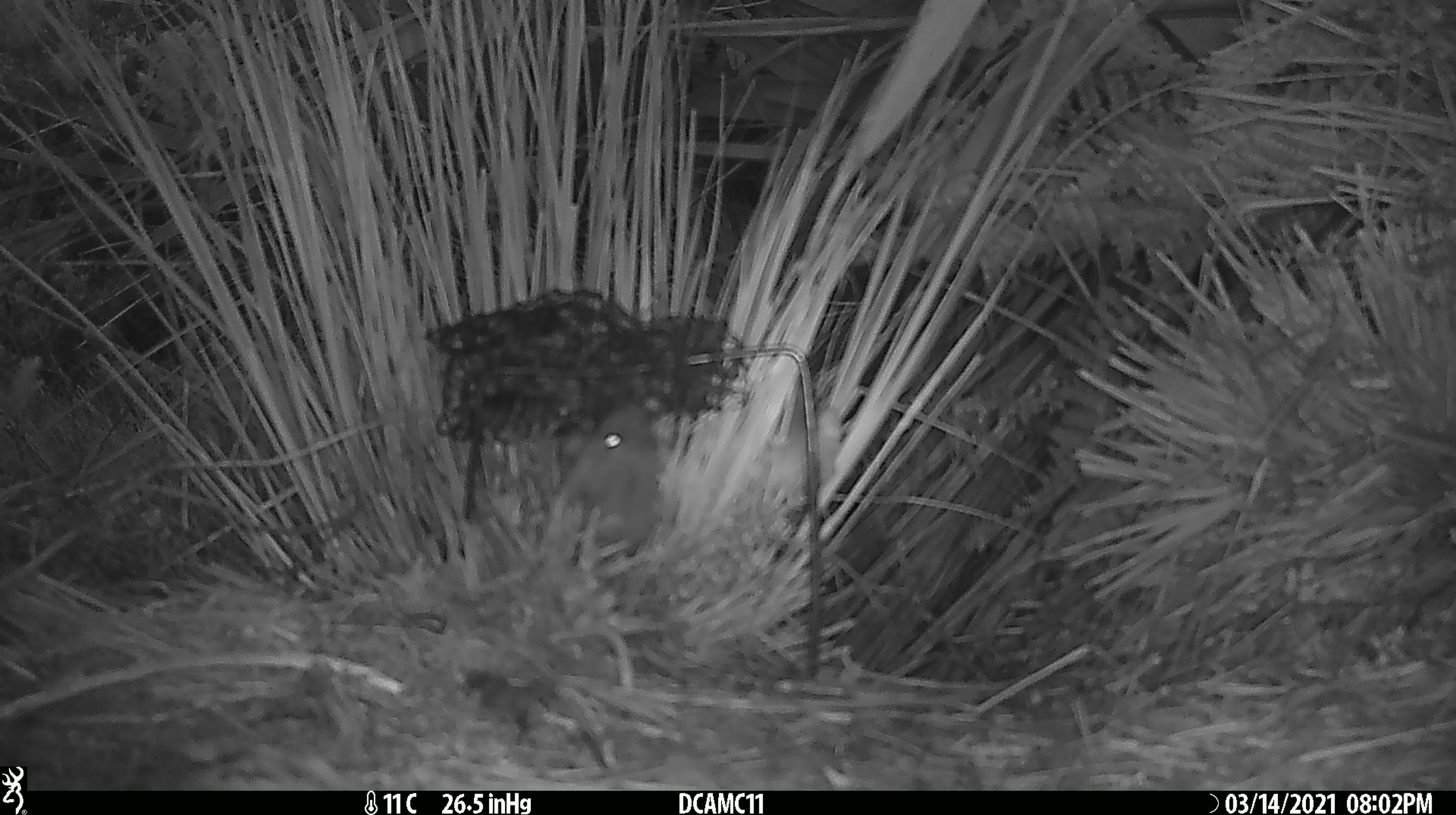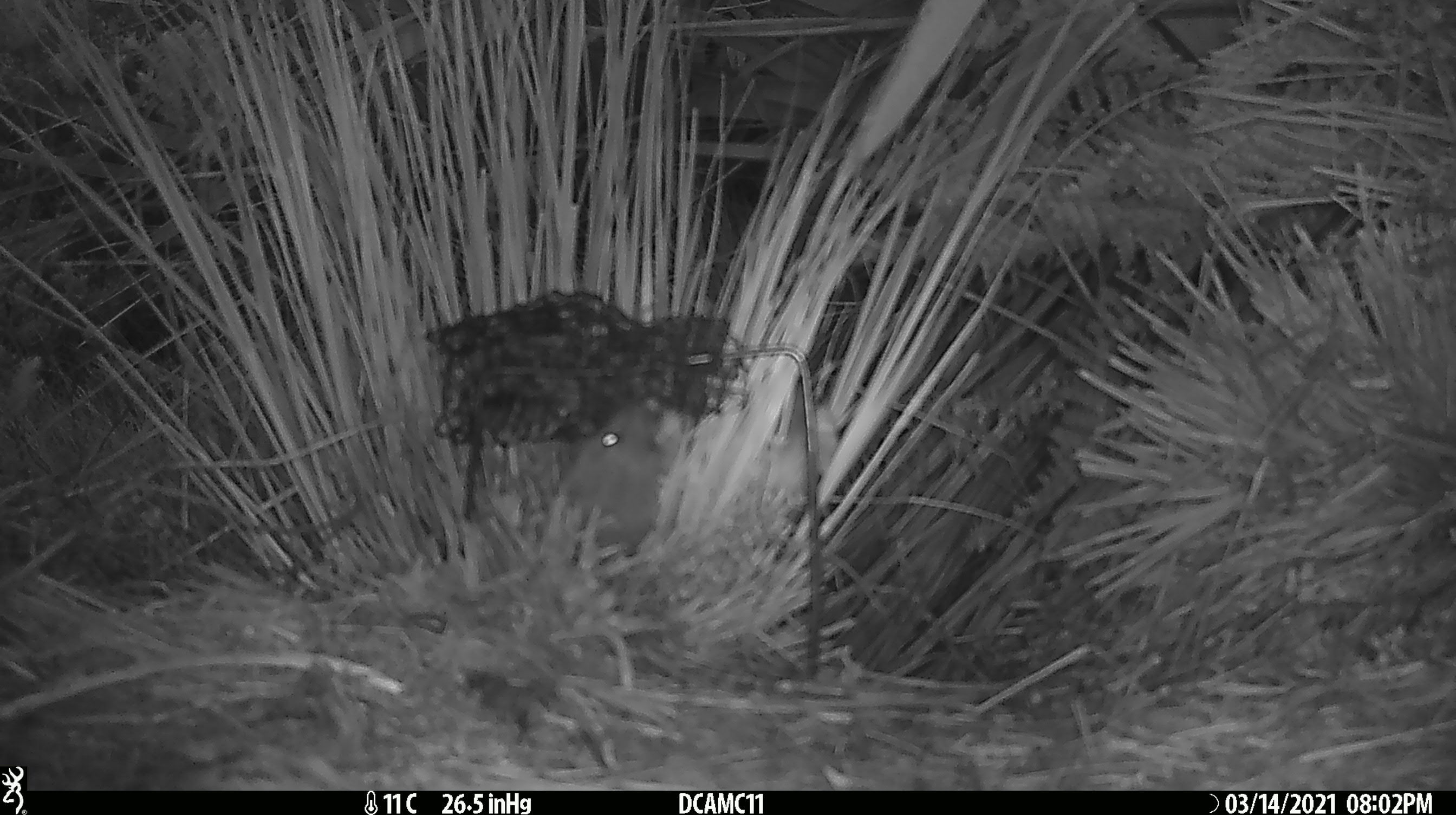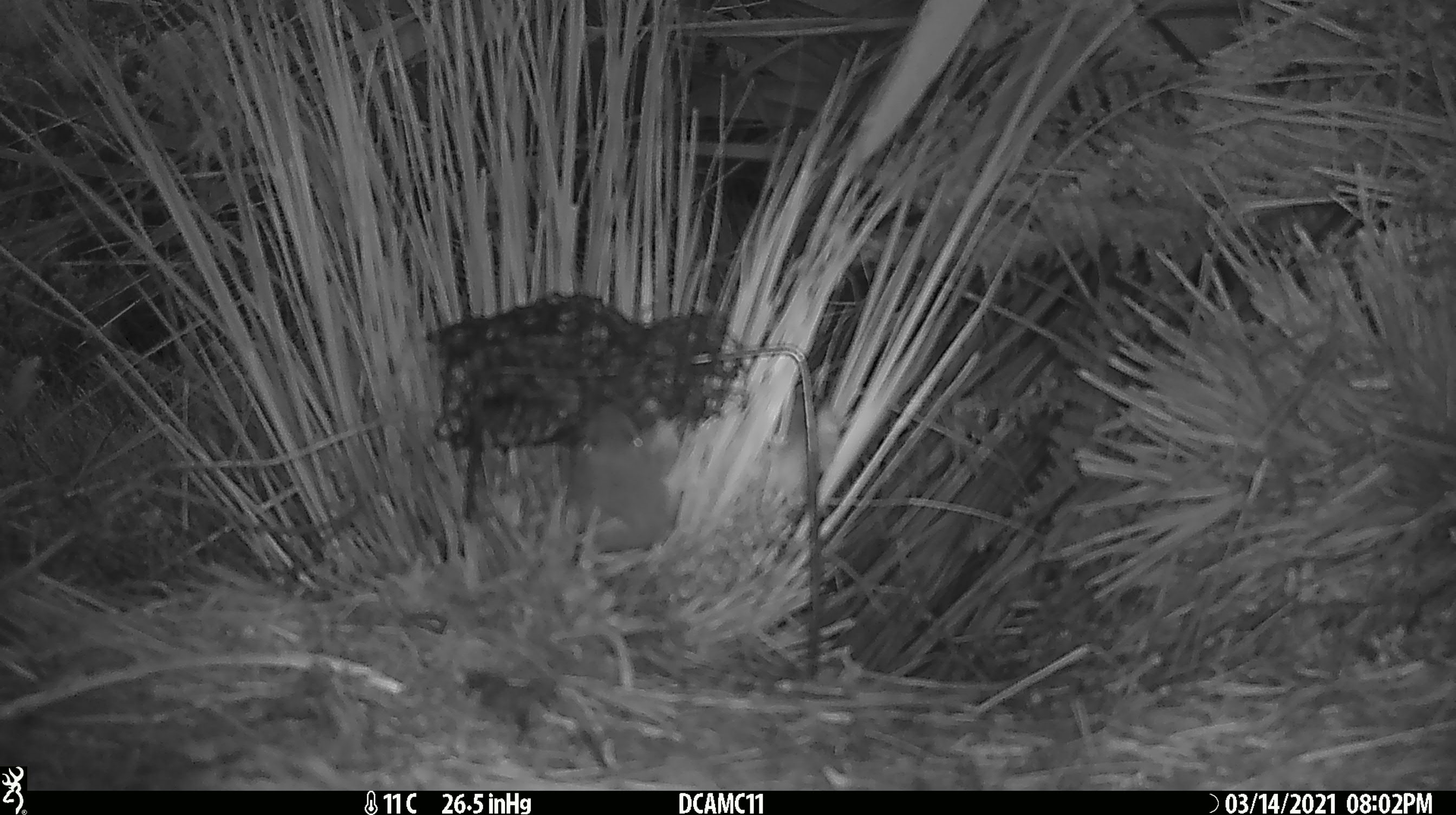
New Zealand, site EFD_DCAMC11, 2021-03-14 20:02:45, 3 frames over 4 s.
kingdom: Animalia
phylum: Chordata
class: Mammalia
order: Carnivora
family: Mustelidae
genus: Mustela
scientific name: Mustela erminea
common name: stoat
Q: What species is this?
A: Stoat (Mustela erminea).